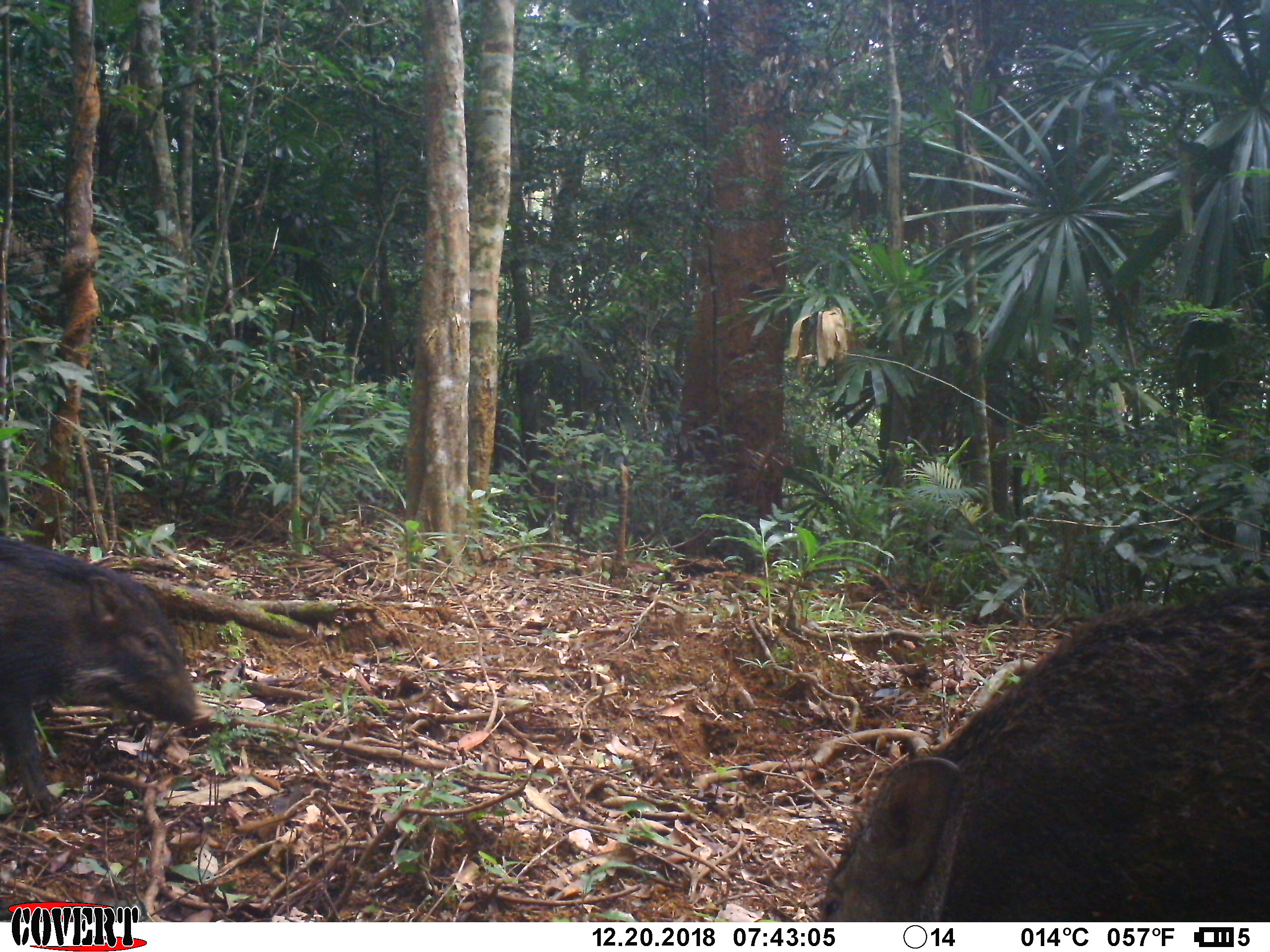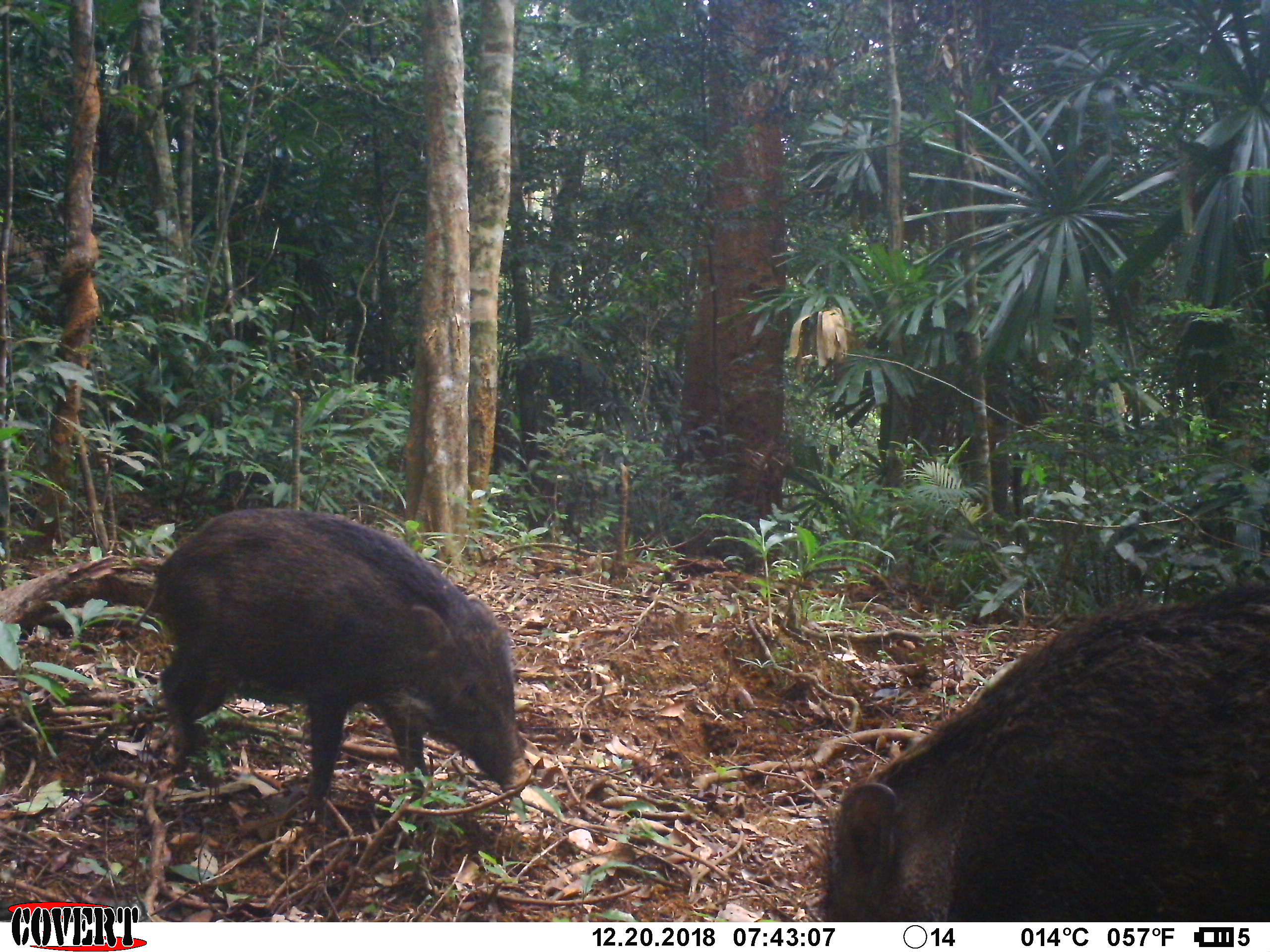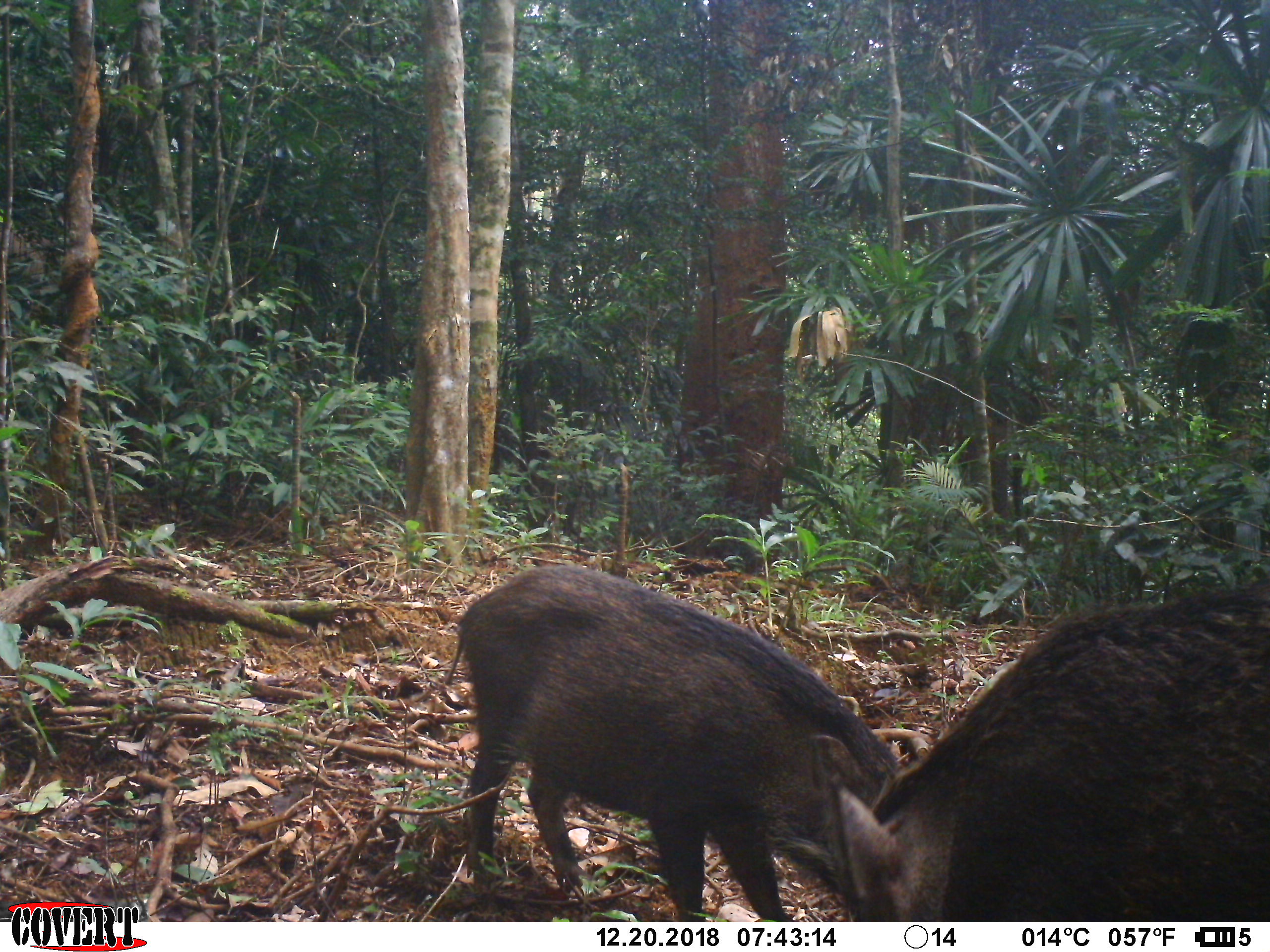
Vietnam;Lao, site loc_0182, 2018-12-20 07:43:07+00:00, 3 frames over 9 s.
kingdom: Animalia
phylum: Chordata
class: Mammalia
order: Artiodactyla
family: Suidae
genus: Sus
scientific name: Sus scrofa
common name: eurasian wild pig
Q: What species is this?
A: Eurasian wild pig (Sus scrofa).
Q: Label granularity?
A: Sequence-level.